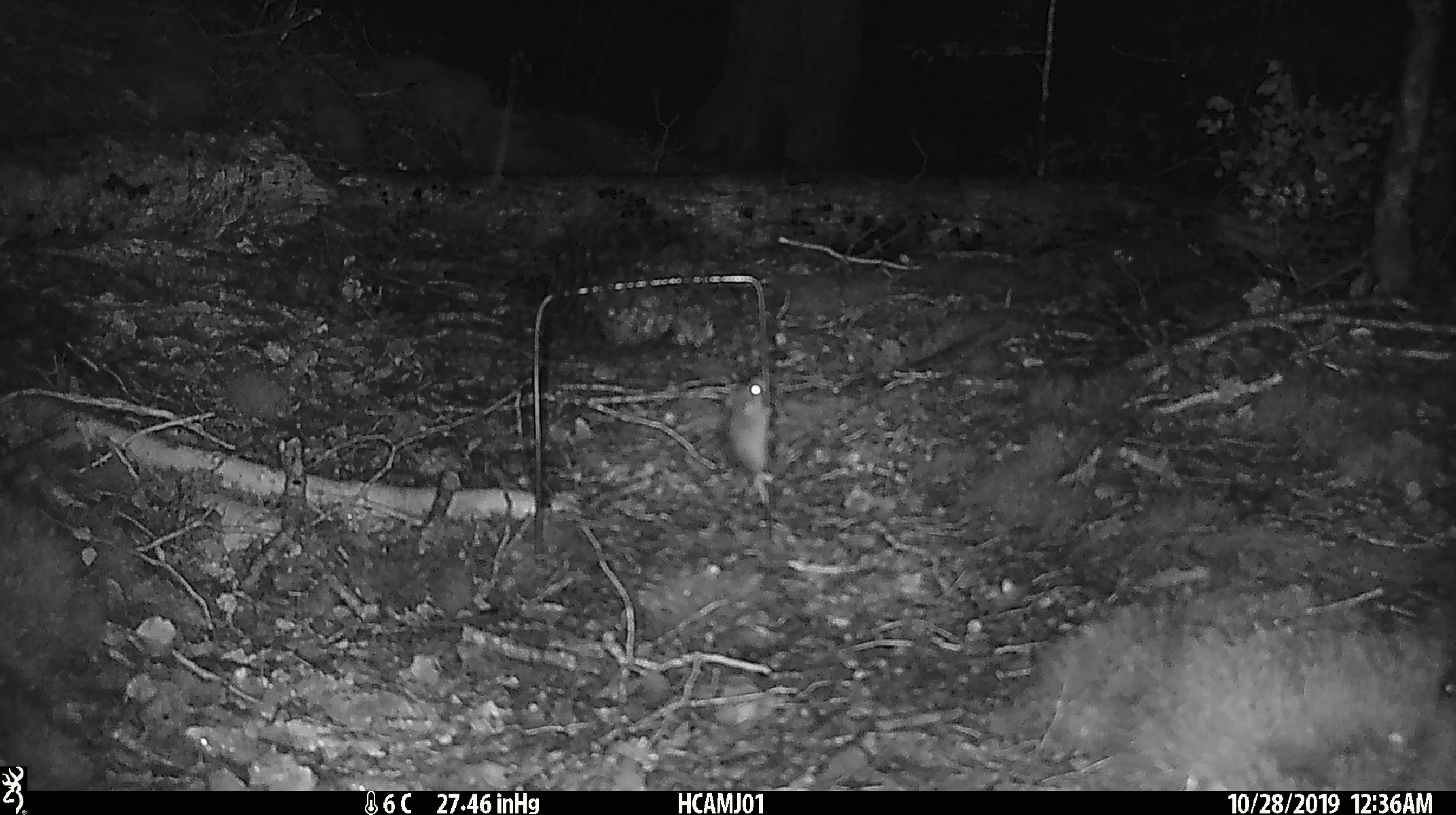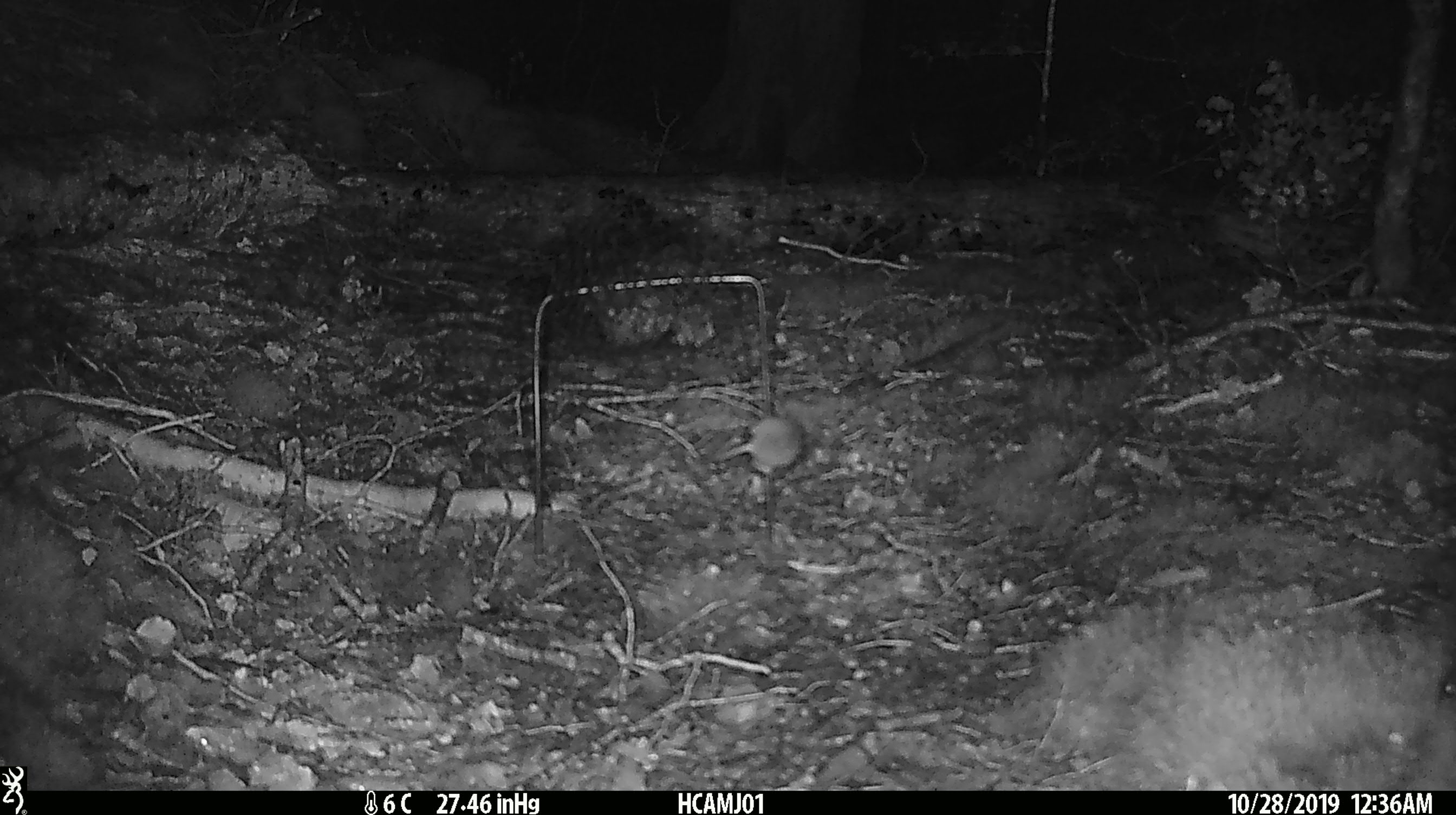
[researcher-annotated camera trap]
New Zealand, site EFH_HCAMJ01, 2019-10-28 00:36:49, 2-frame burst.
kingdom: Animalia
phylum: Chordata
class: Mammalia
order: Rodentia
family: Muridae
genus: Mus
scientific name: Mus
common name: mouse